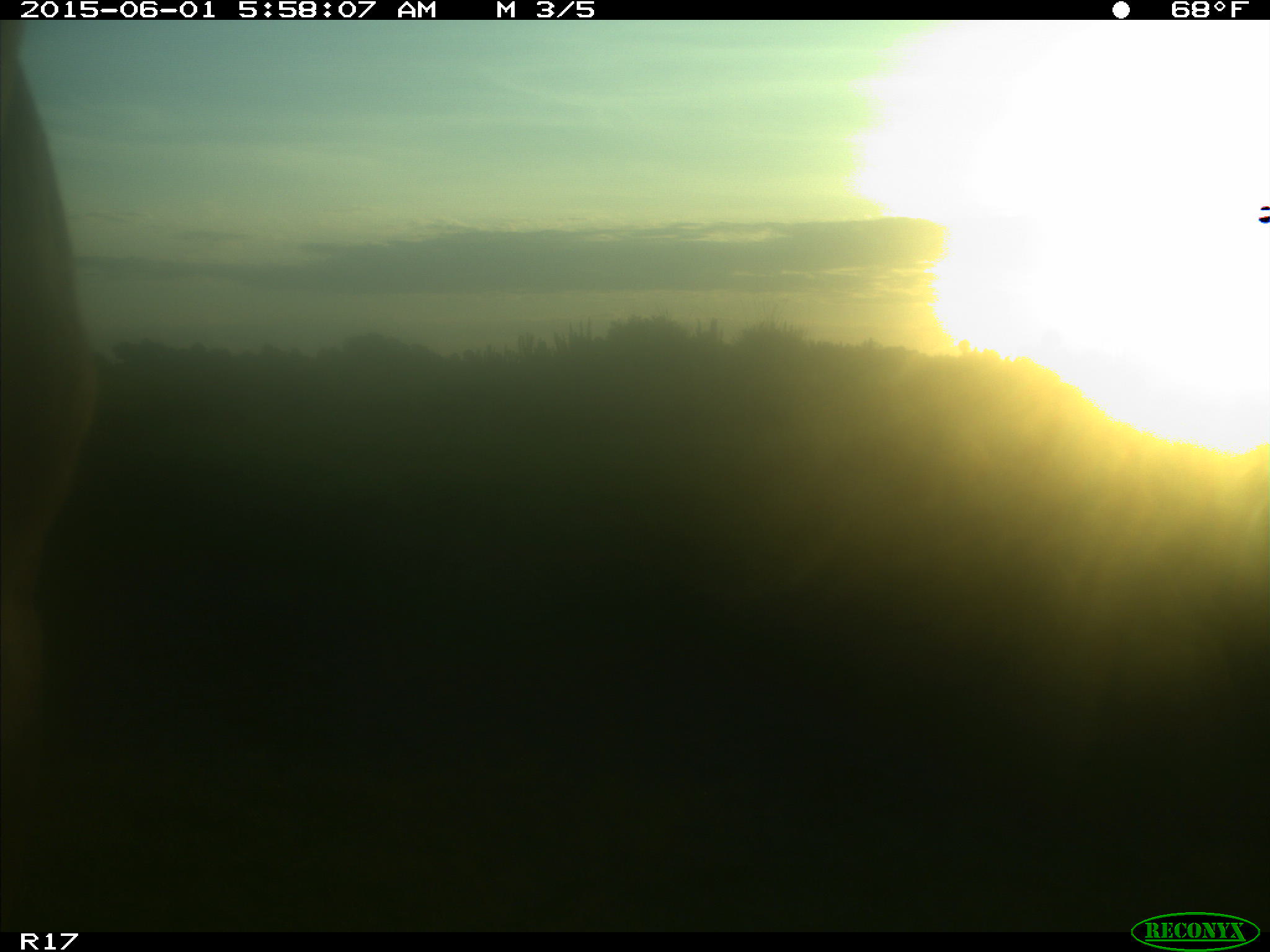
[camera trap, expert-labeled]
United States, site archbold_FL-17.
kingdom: Animalia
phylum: Chordata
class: Mammalia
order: Artiodactyla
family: Bovidae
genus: Bos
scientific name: Bos taurus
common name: domestic cow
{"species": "Bos taurus (domestic cow)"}